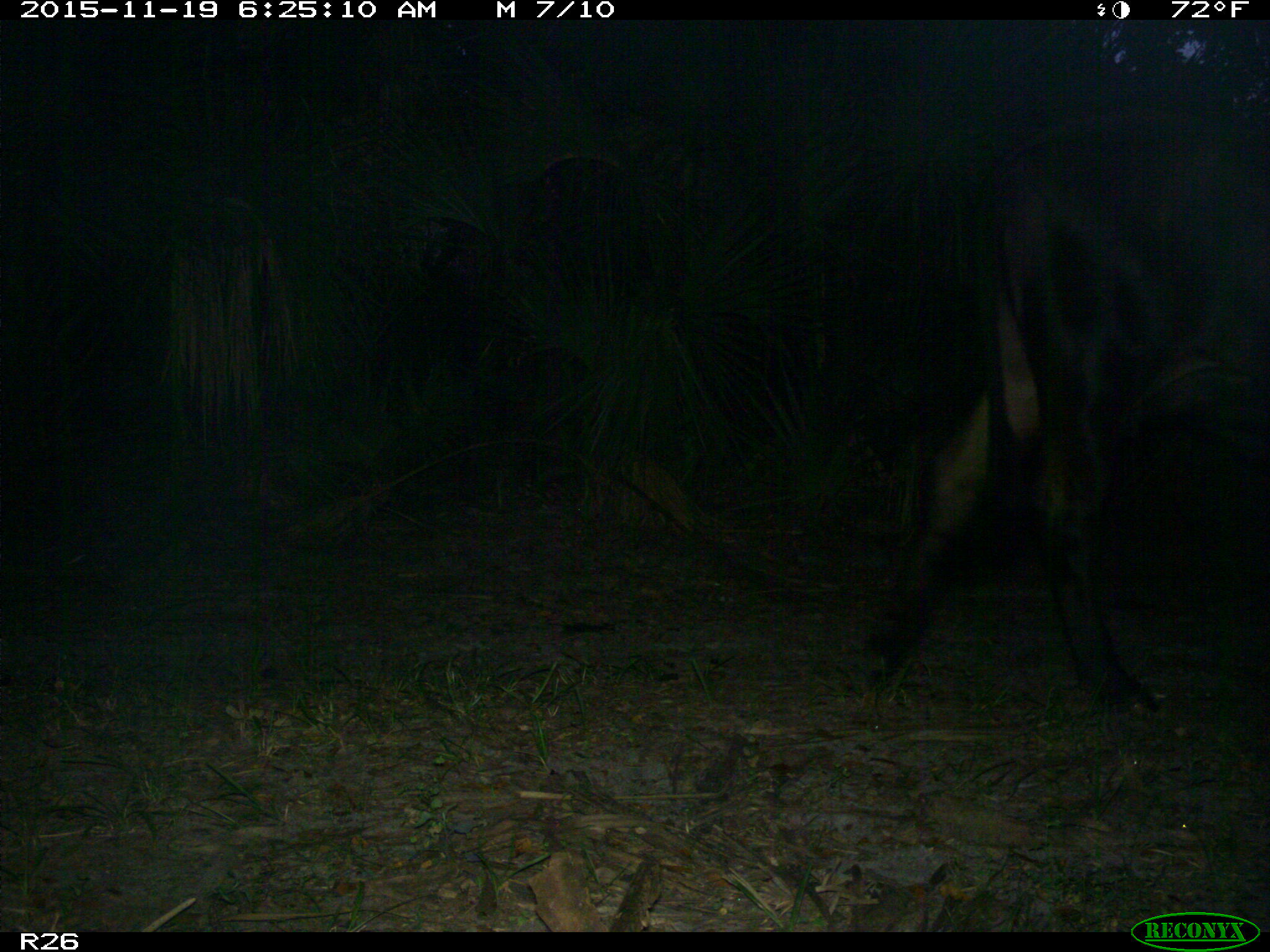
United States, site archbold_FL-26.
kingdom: Animalia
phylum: Chordata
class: Mammalia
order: Artiodactyla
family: Bovidae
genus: Bos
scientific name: Bos taurus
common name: domestic cow